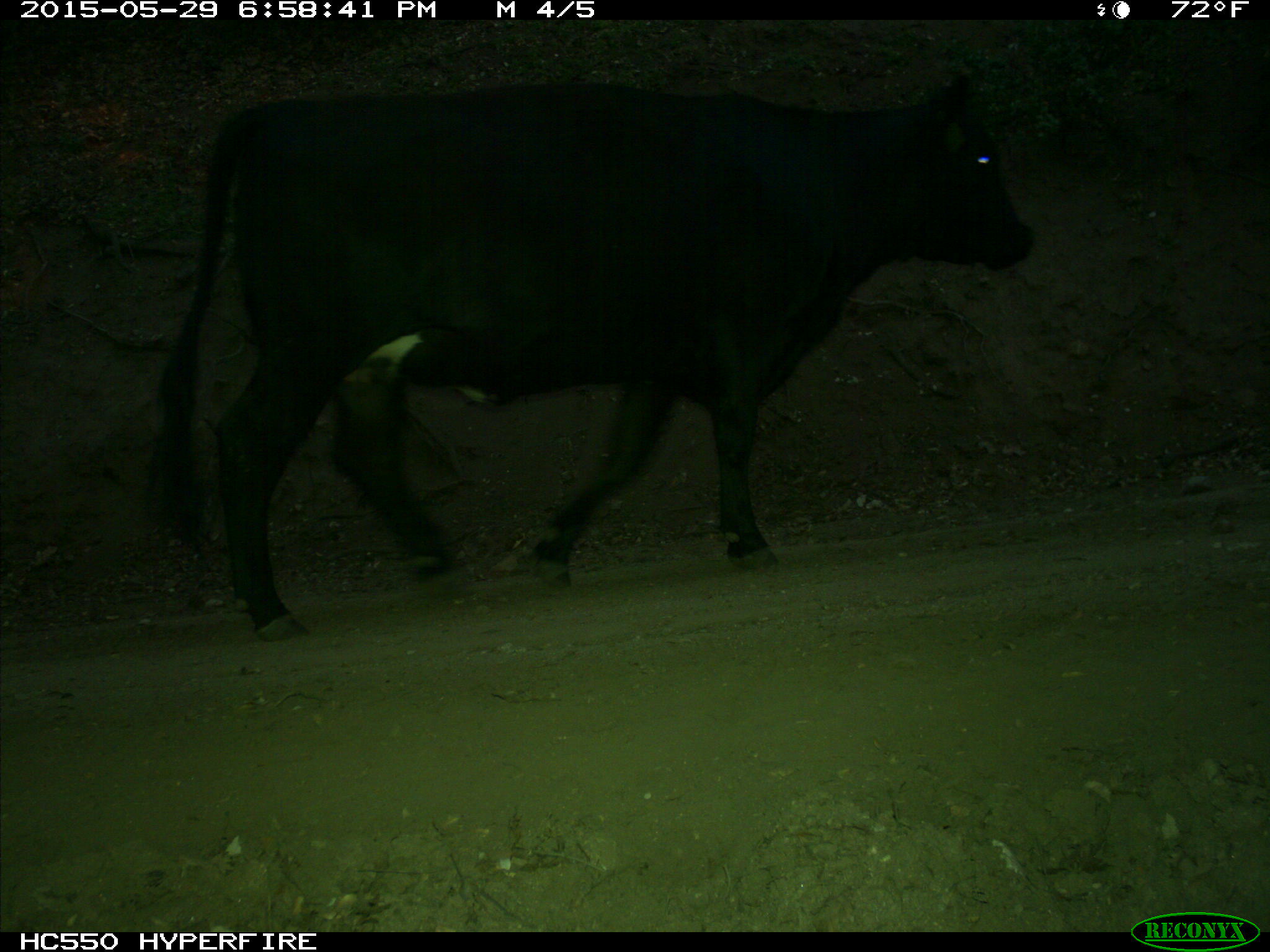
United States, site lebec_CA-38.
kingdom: Animalia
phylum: Chordata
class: Mammalia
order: Artiodactyla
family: Bovidae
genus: Bos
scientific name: Bos taurus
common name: domestic cow